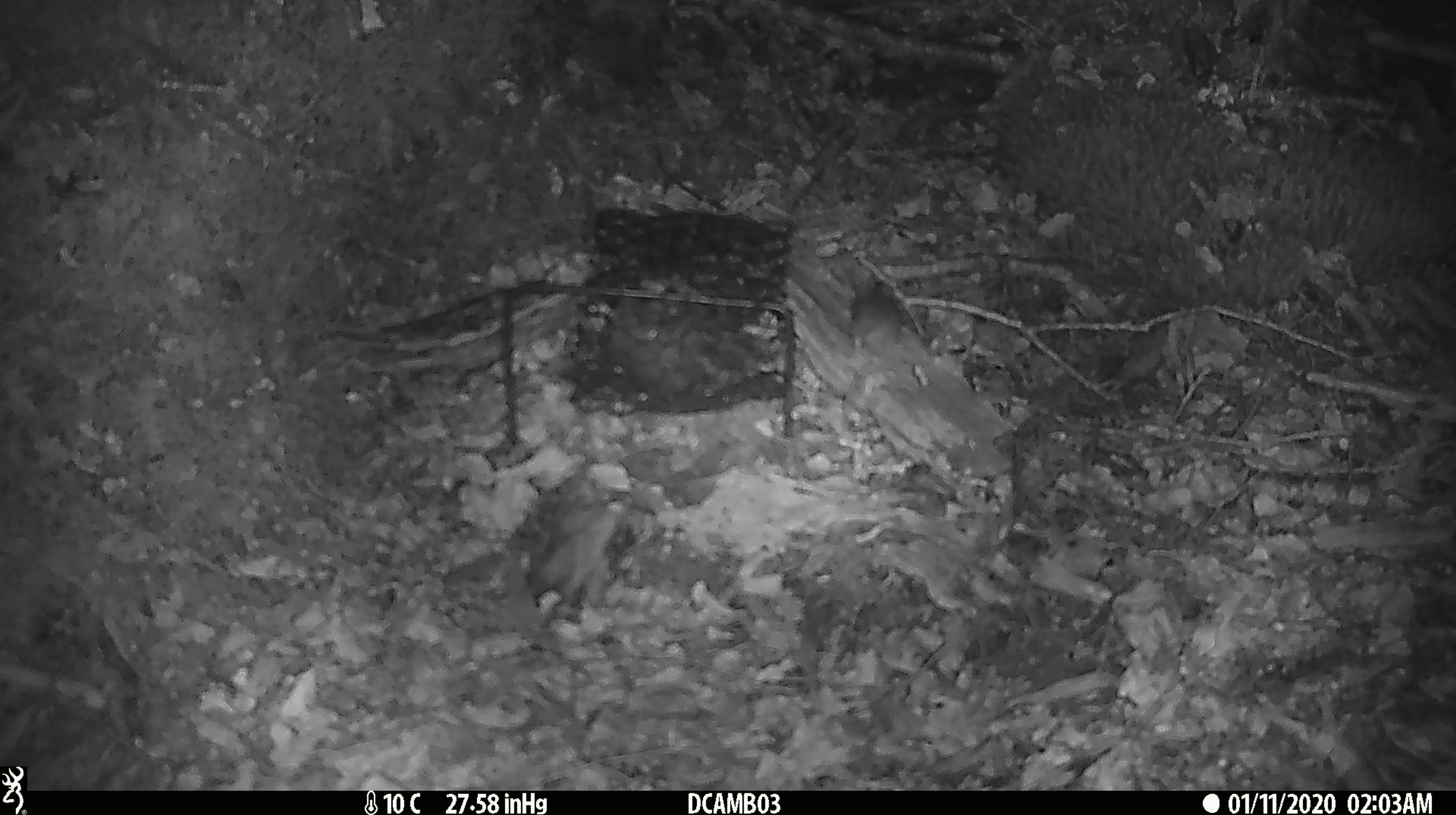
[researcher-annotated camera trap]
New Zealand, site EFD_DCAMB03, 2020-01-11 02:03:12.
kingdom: Animalia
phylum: Chordata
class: Mammalia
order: Rodentia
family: Muridae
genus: Mus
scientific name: Mus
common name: mouse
Mouse (Mus).